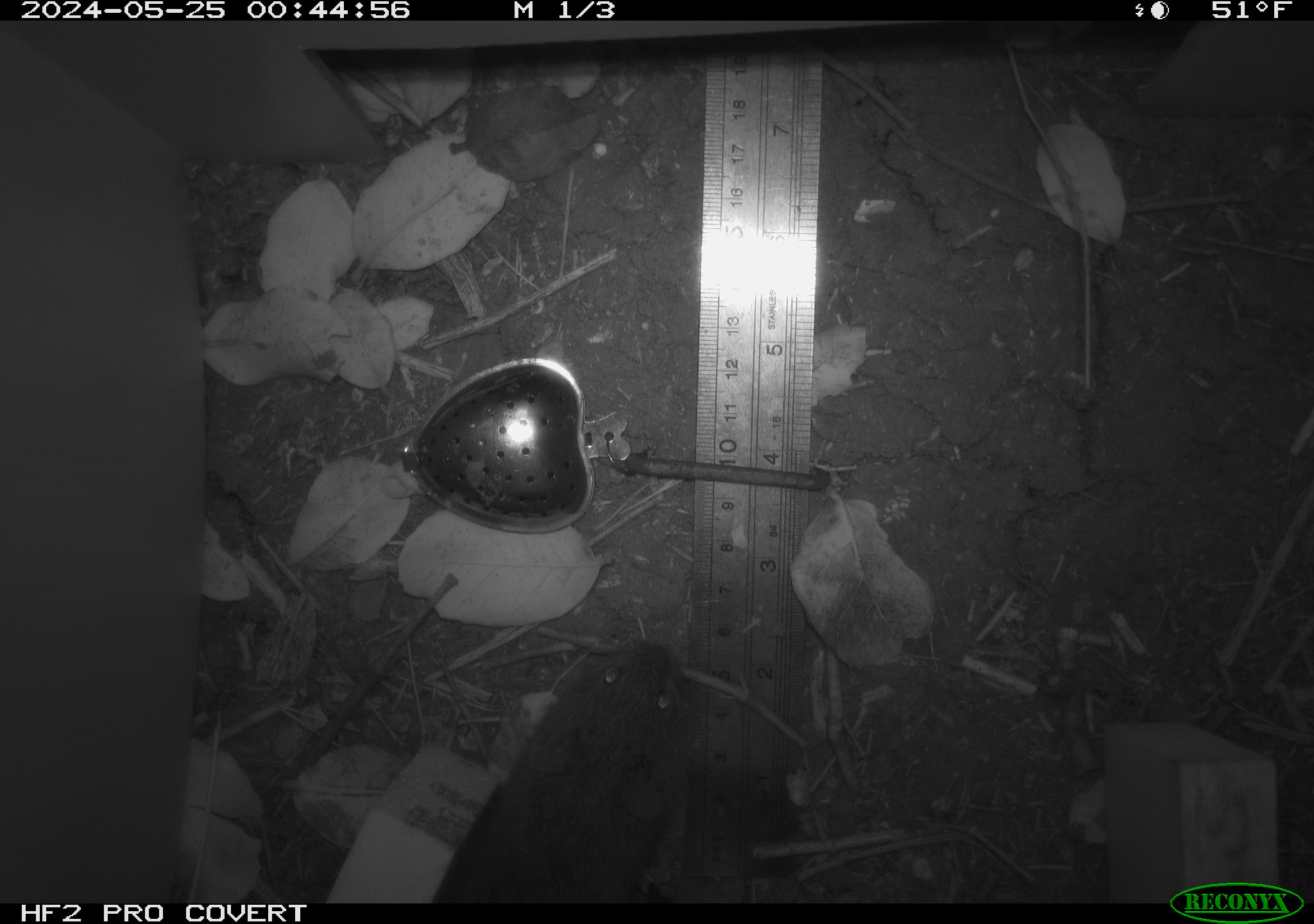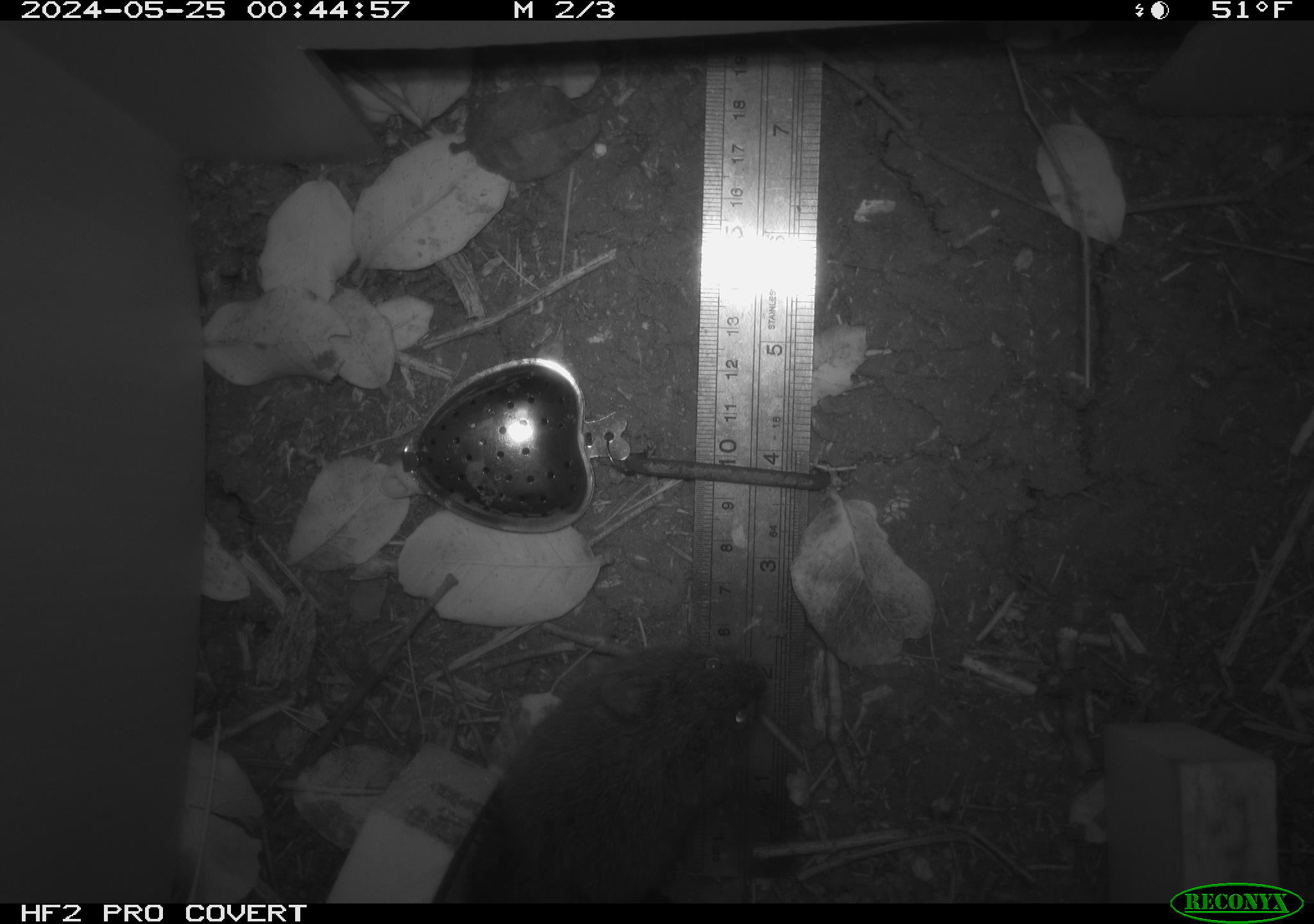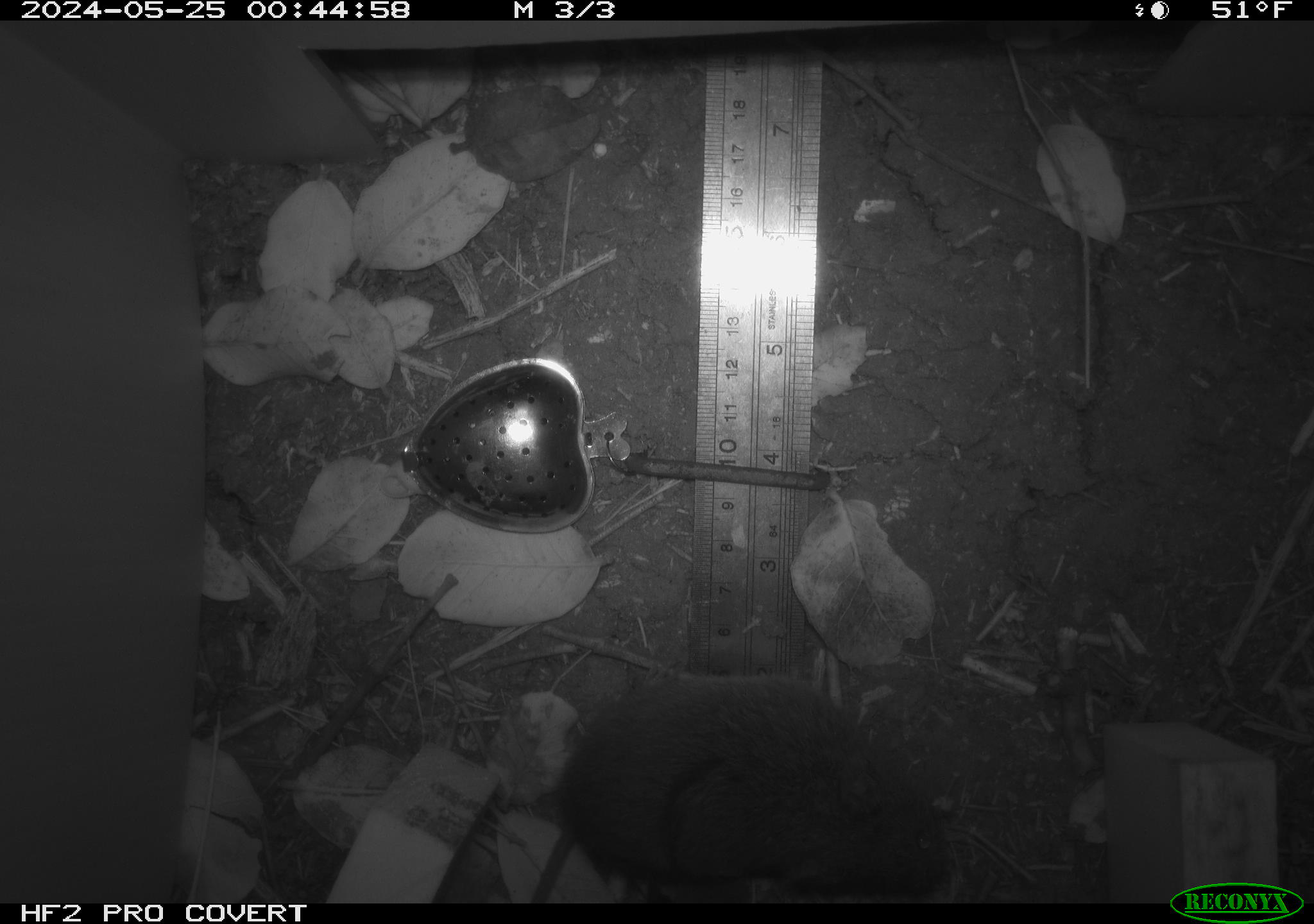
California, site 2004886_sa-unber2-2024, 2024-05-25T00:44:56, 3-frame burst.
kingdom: Animalia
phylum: Chordata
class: Mammalia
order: Rodentia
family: Cricetidae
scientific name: Arvicolinae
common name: voles, lemmings, and muskrats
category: arvicolinae subfamily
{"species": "arvicolinae subfamily (voles, lemmings, and muskrats) (Arvicolinae)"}